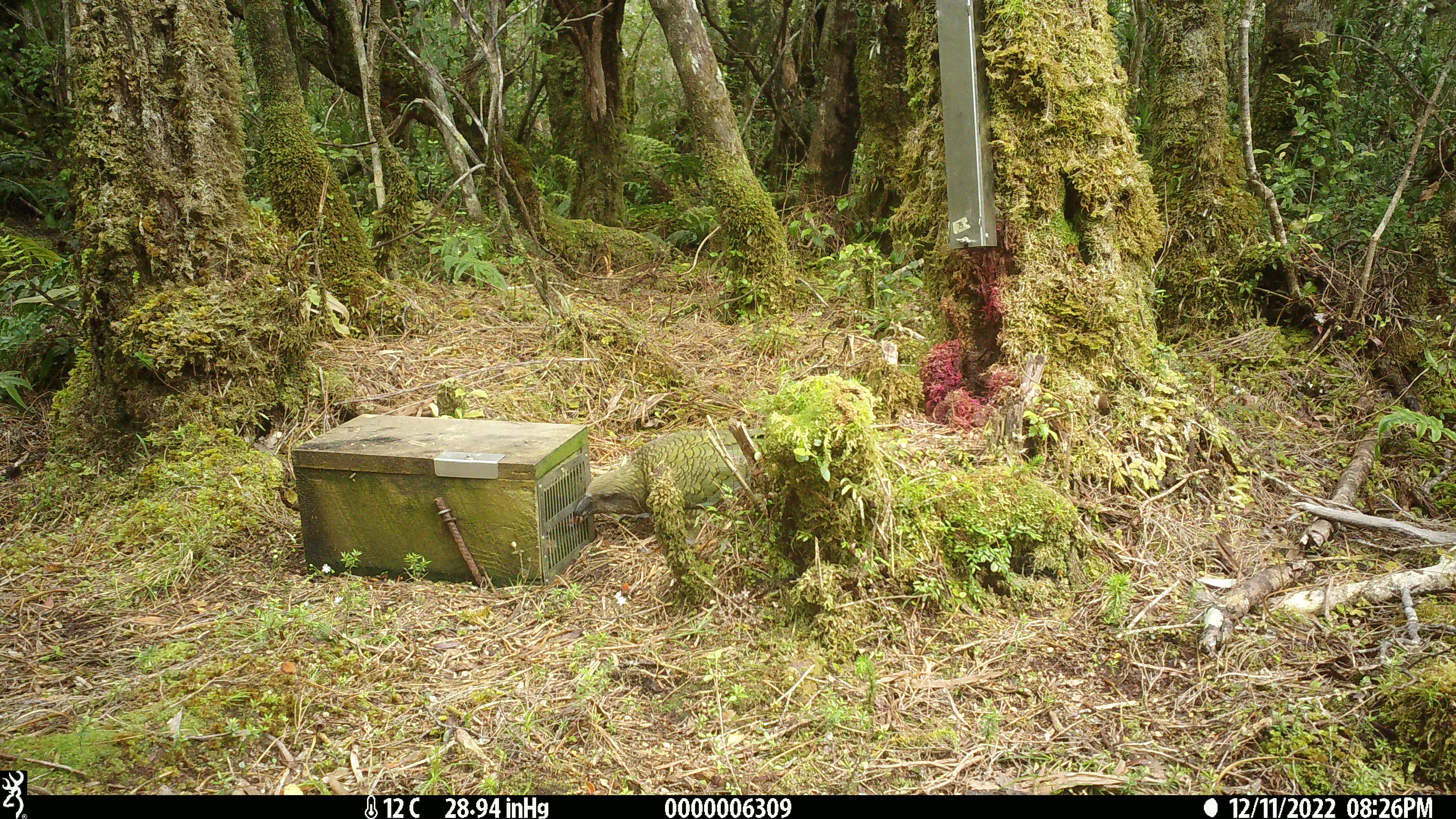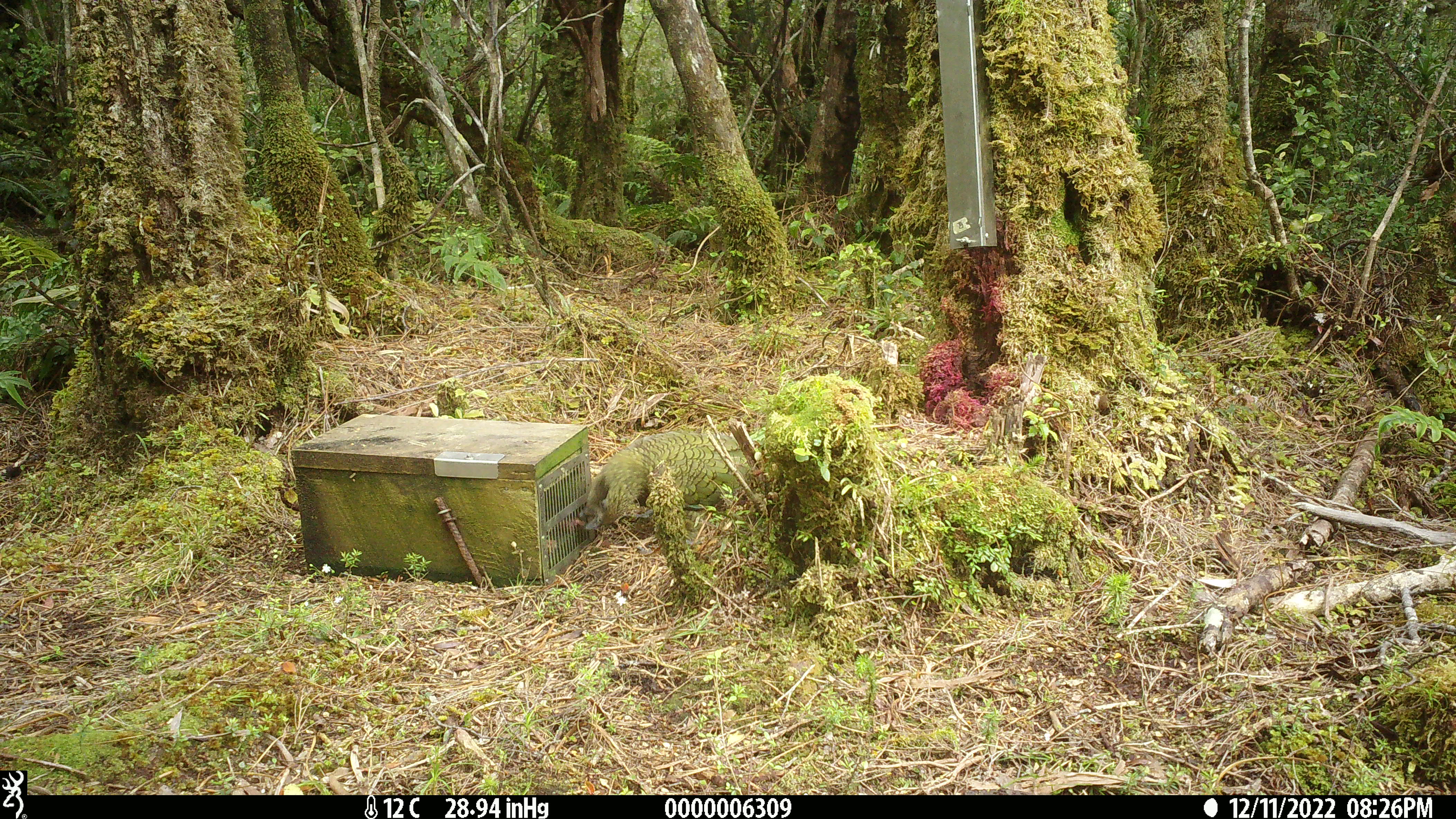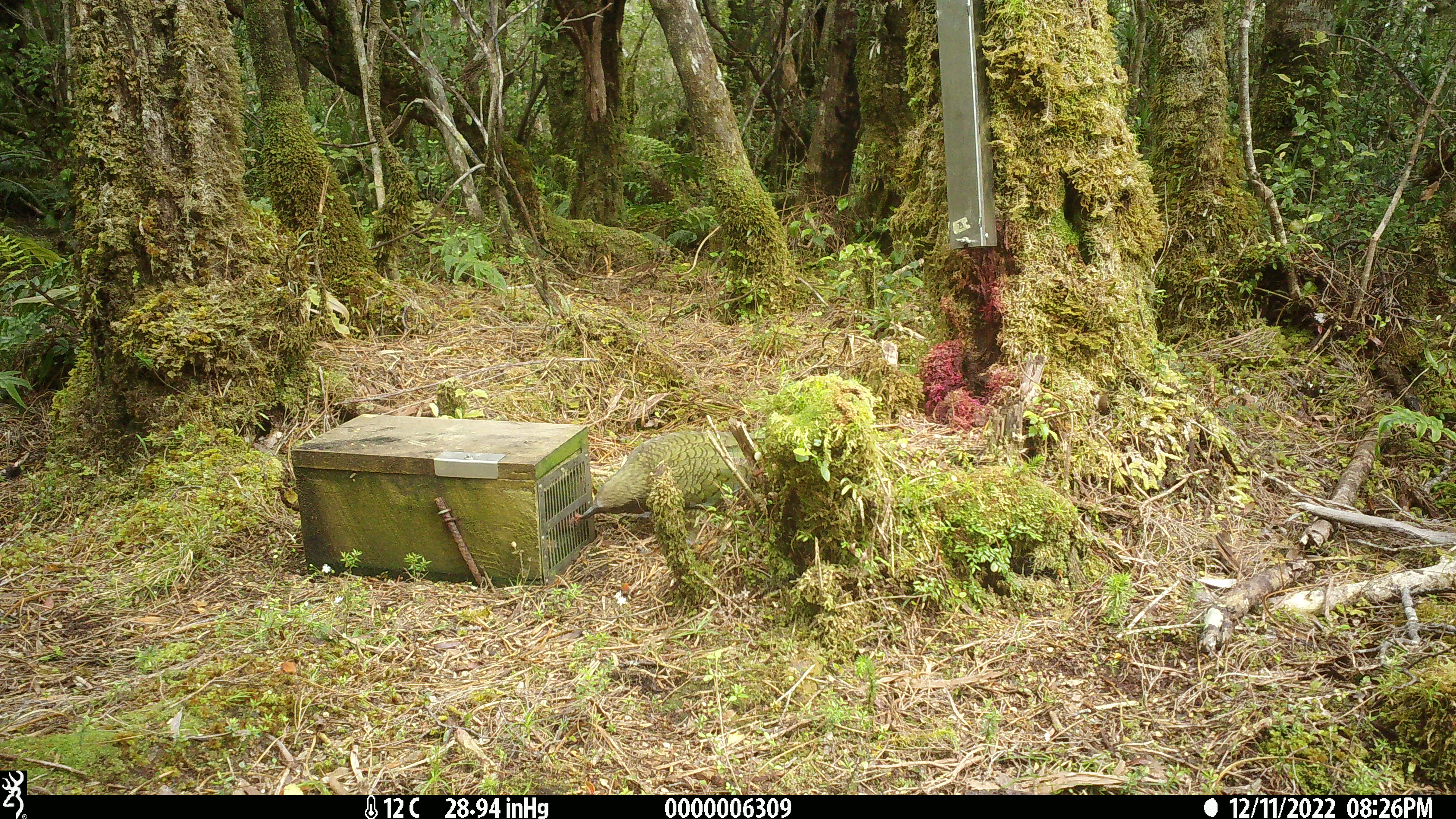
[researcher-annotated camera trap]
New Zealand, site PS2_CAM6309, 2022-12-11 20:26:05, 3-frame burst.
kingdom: Animalia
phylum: Chordata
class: Aves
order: Psittaciformes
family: Strigopidae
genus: Nestor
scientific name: Nestor notabilis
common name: kea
Kea (Nestor notabilis).